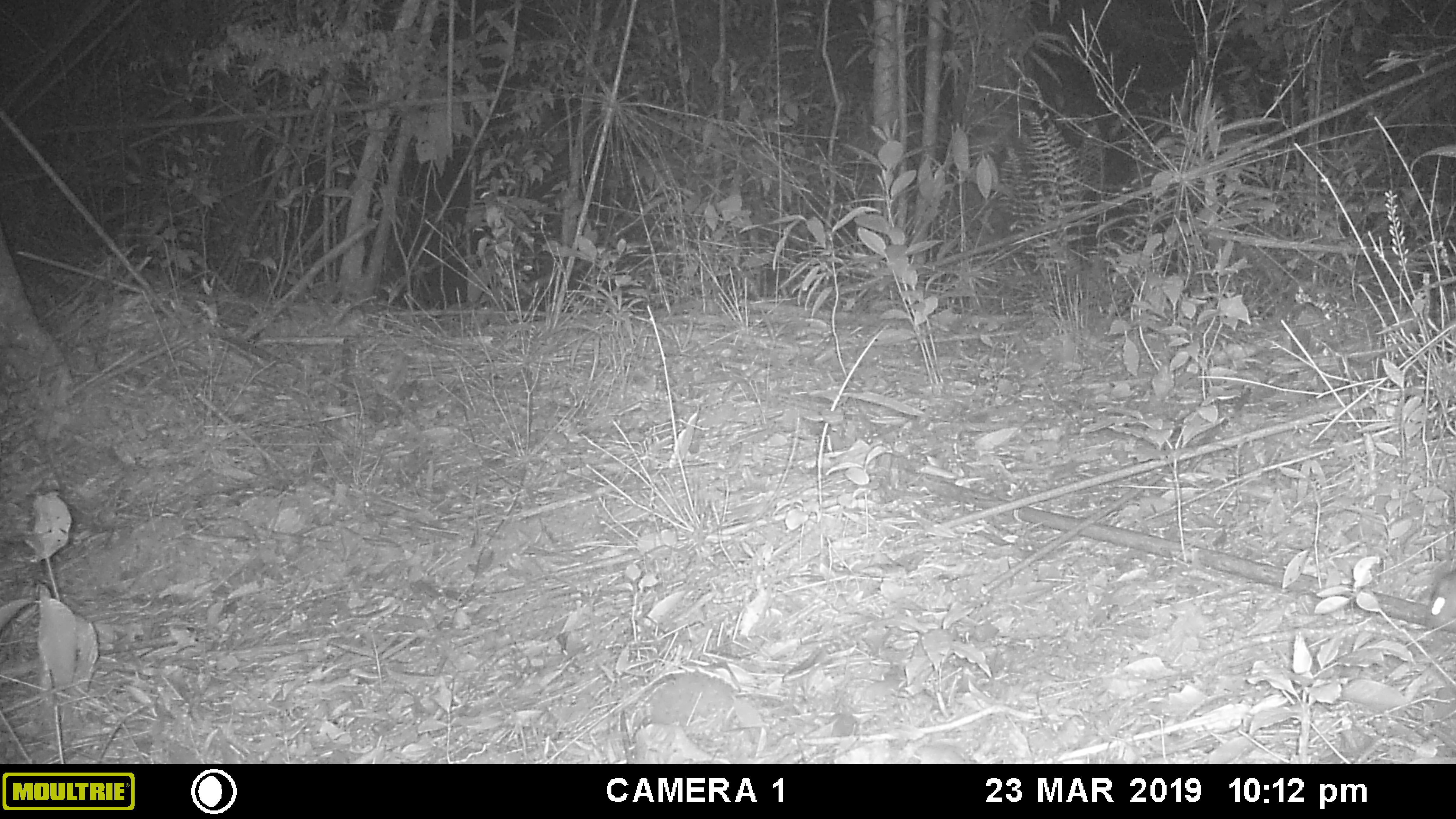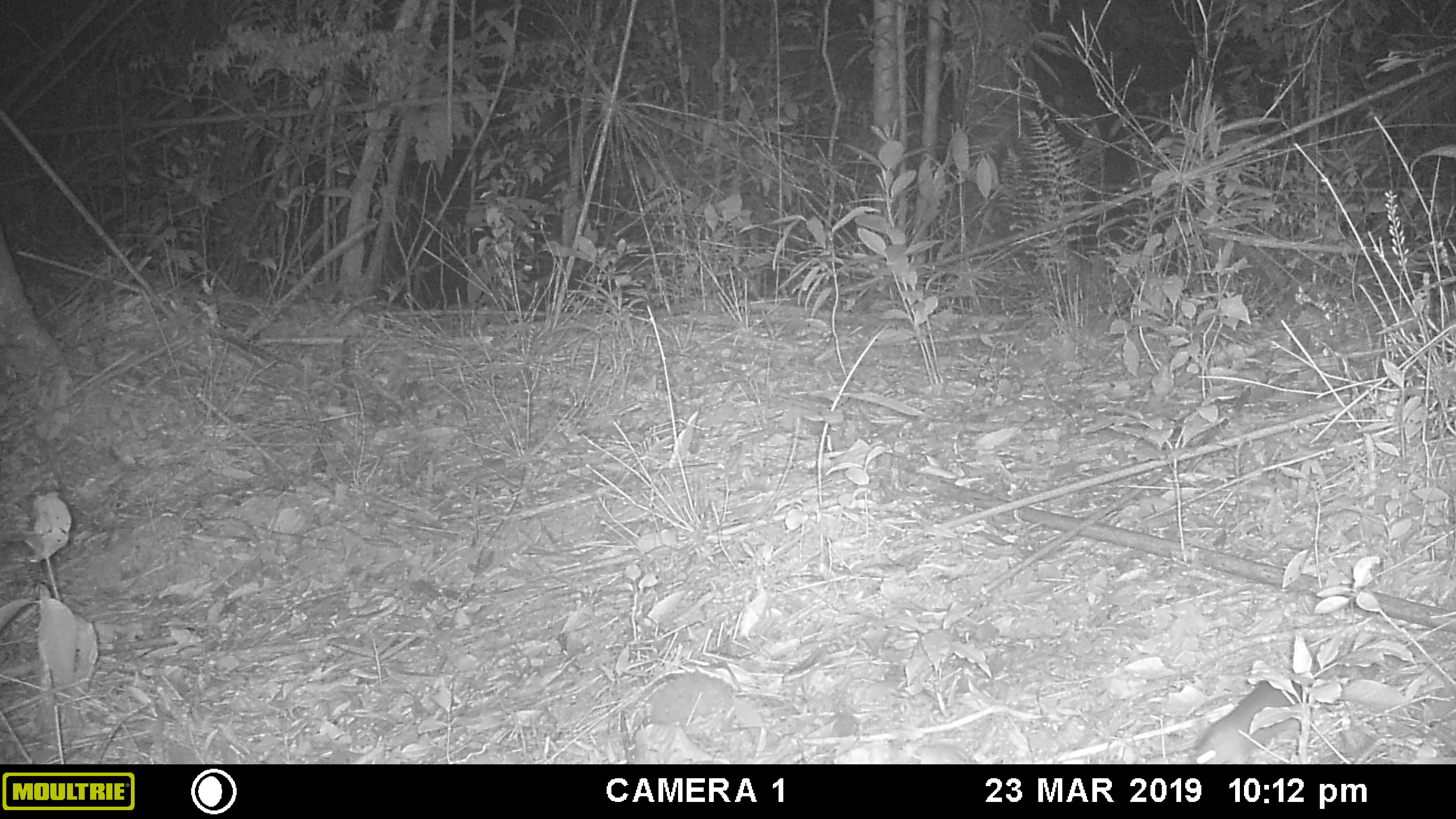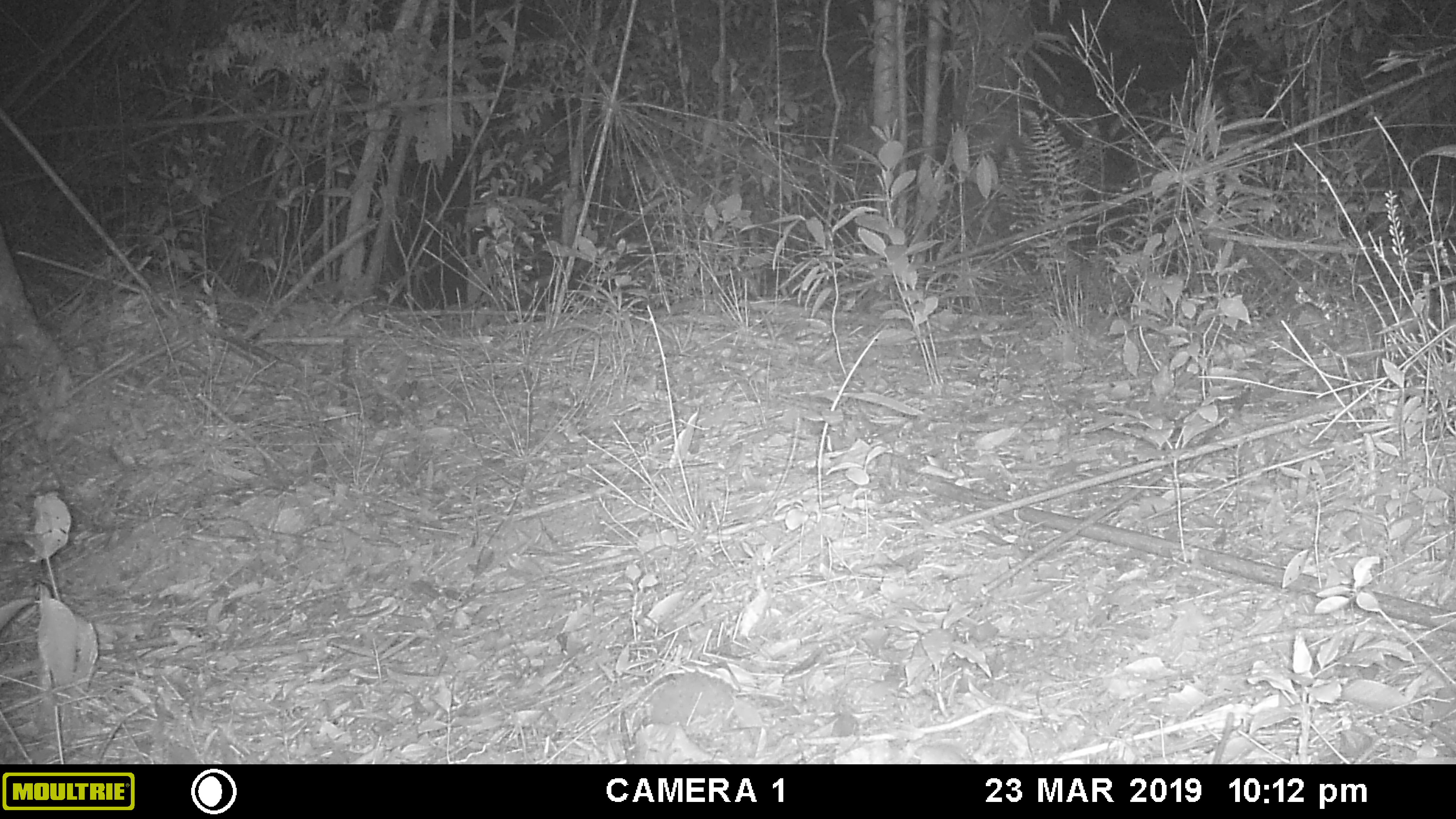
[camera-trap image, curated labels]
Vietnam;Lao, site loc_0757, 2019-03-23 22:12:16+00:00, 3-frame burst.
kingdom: Animalia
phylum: Chordata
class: Mammalia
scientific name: Mammalia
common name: mammal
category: unidentified small mammal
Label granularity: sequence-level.